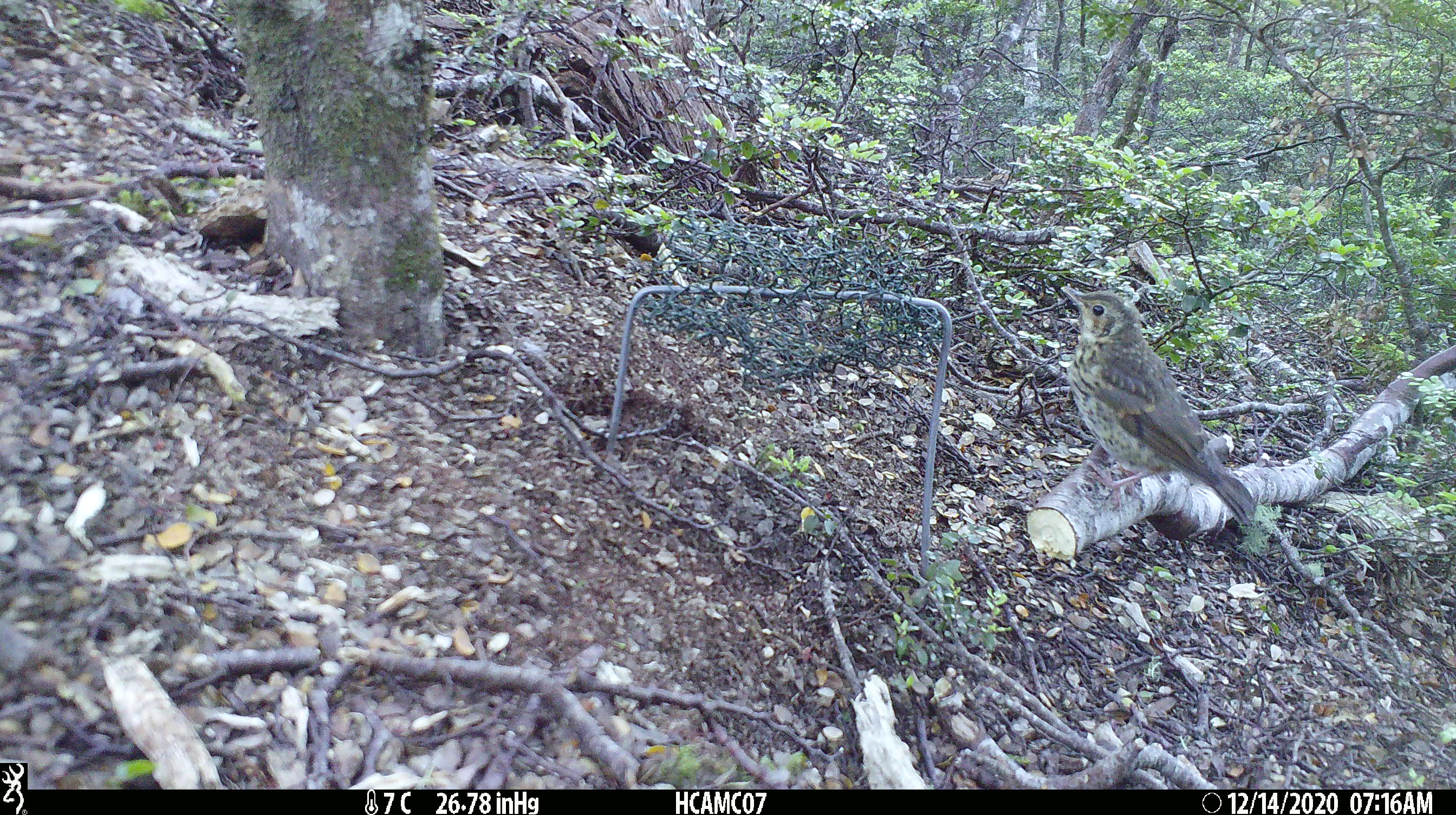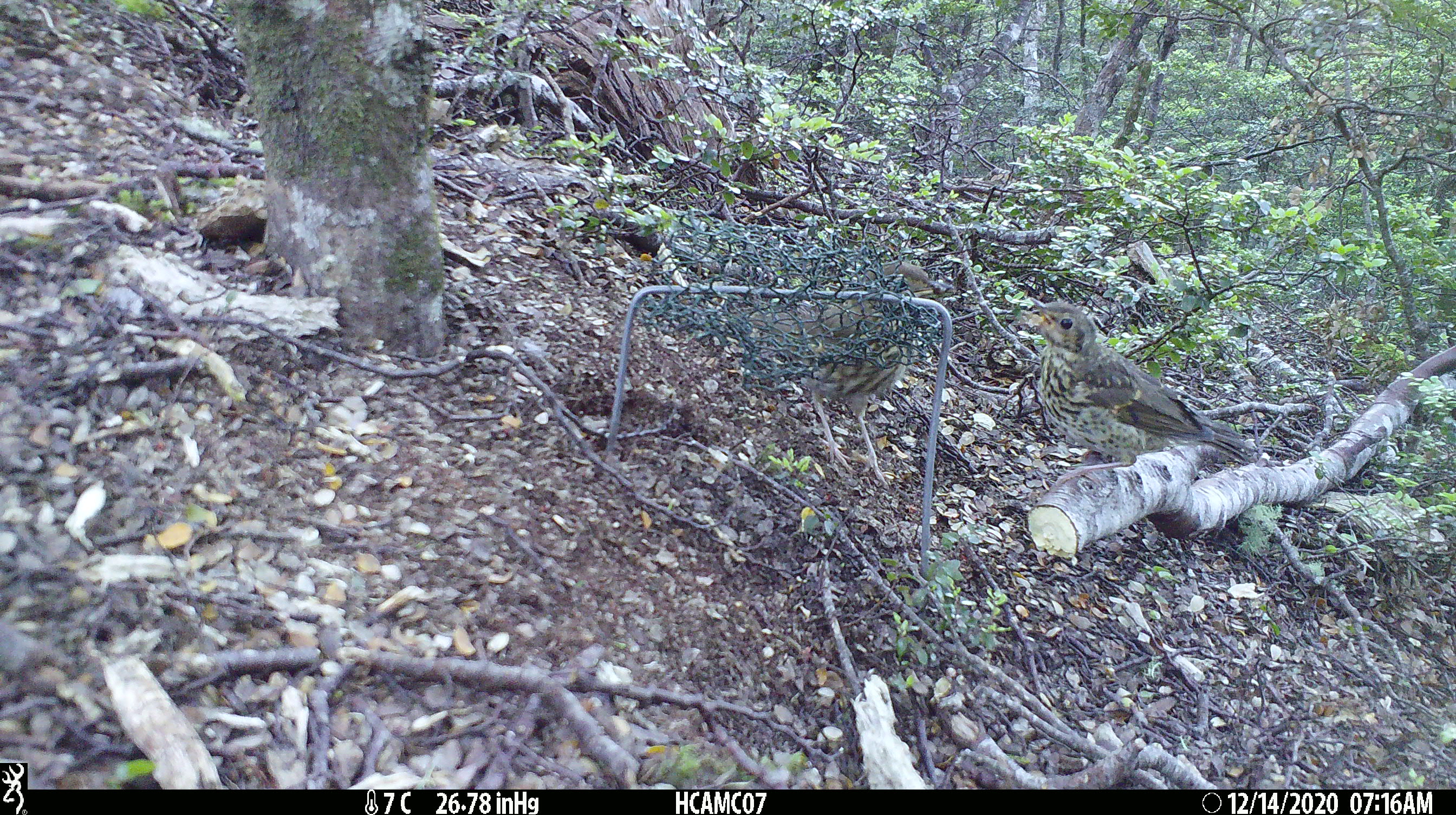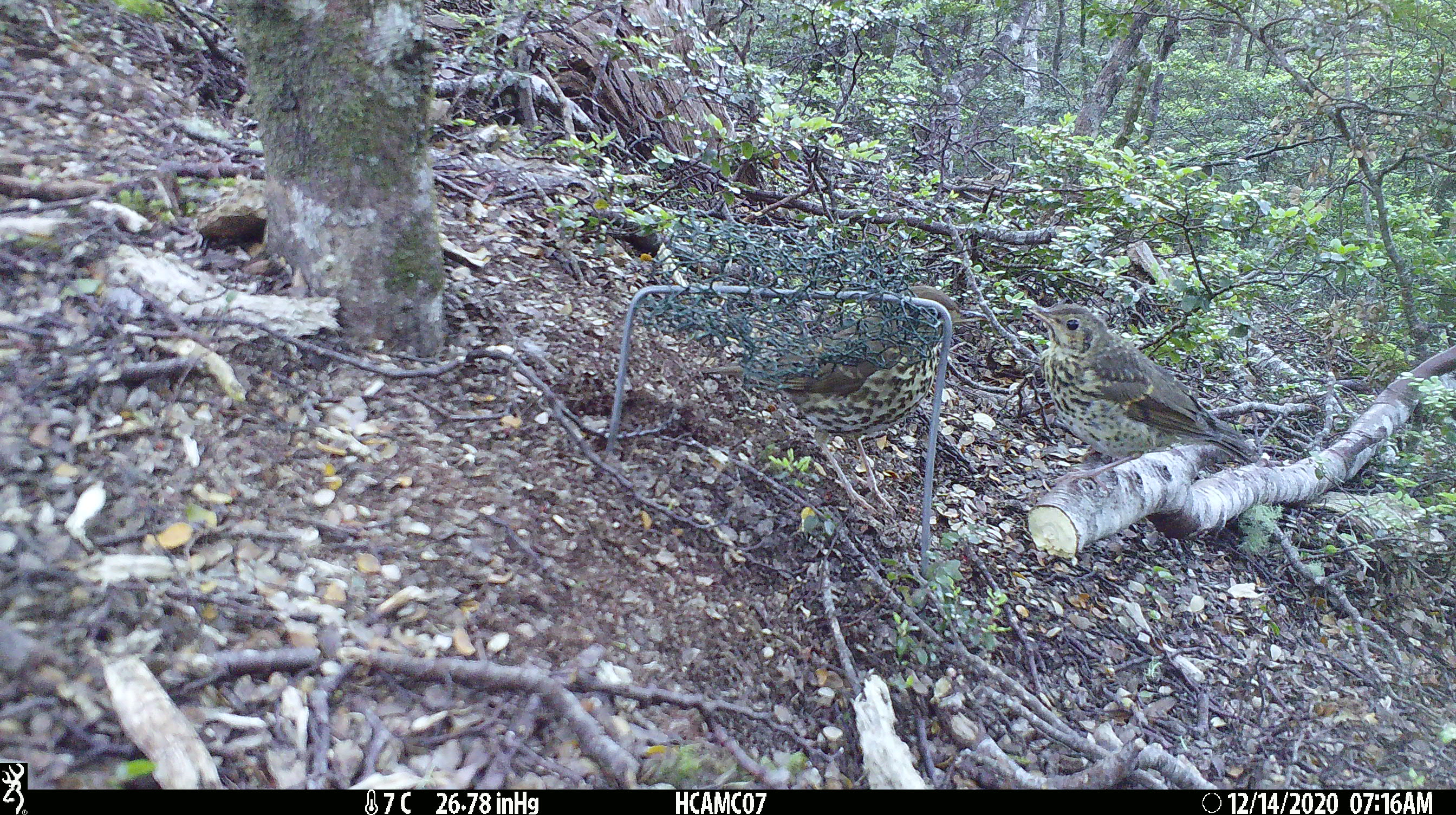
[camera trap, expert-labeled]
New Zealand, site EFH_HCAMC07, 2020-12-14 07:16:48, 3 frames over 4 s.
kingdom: Animalia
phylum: Chordata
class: Aves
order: Passeriformes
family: Turdidae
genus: Turdus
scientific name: Turdus philomelos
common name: song thrush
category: thrush